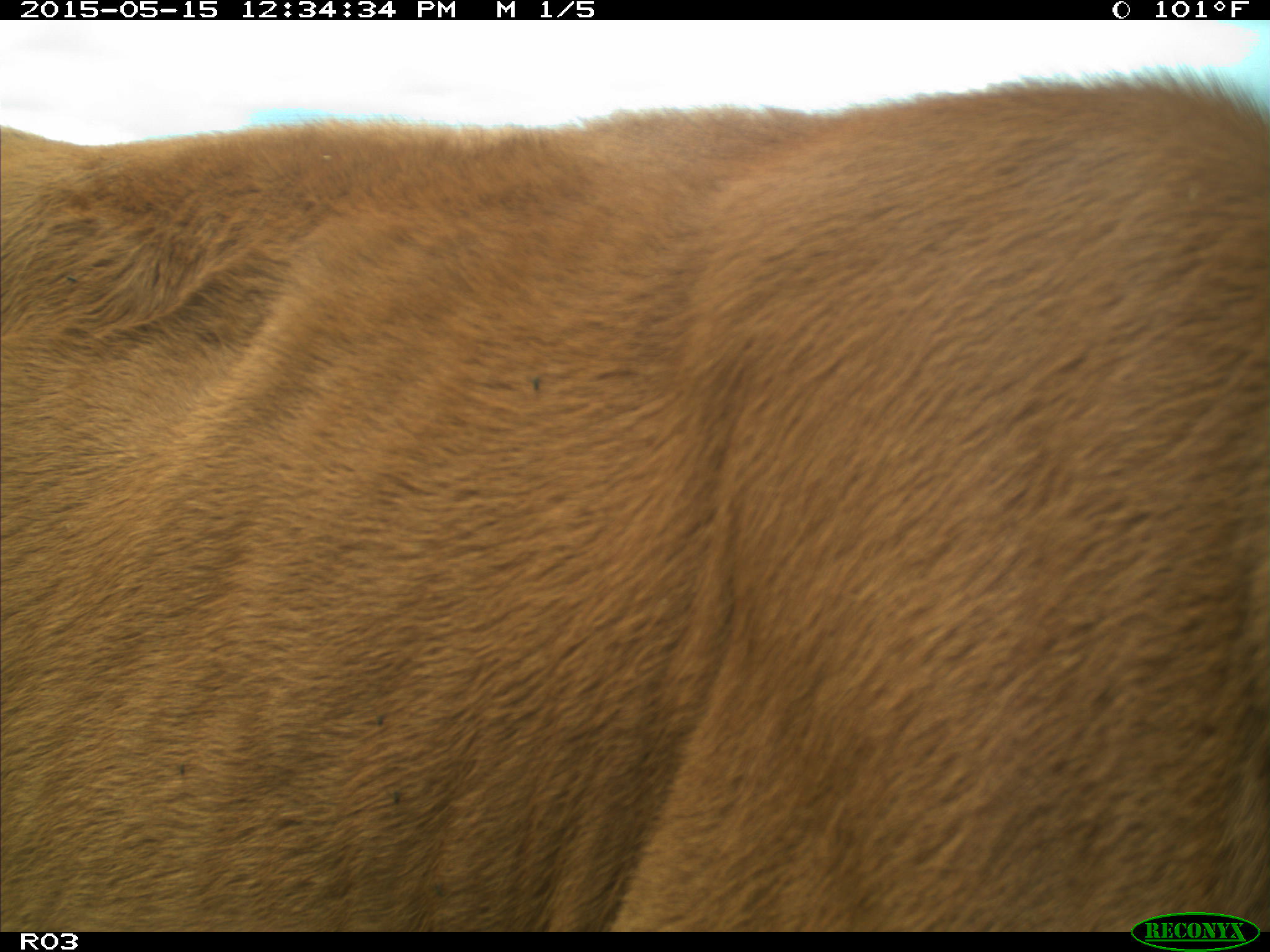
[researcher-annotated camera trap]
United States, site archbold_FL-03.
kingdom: Animalia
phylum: Chordata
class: Mammalia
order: Artiodactyla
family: Bovidae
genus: Bos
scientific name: Bos taurus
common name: domestic cow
Bos taurus (domestic cow).